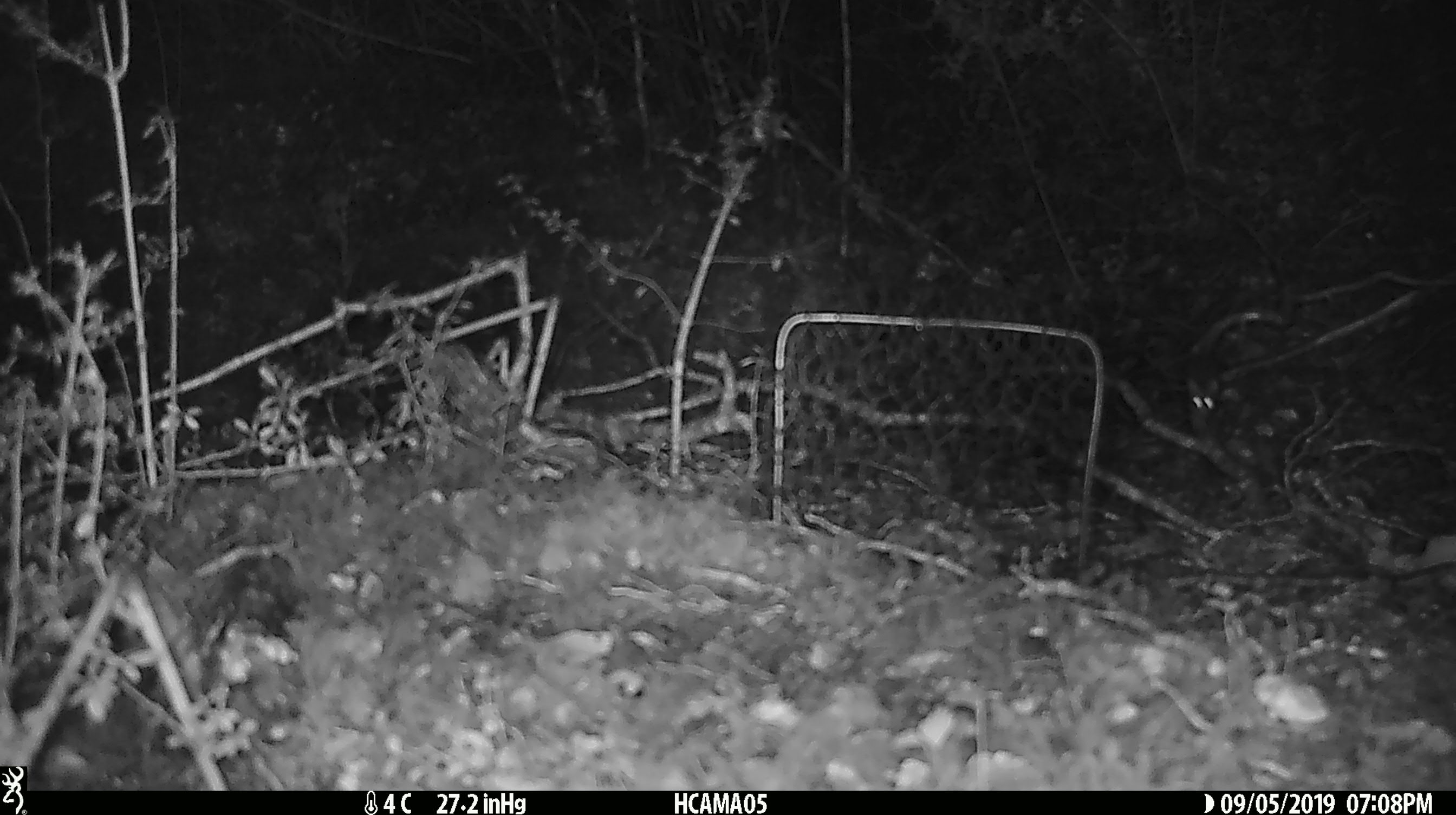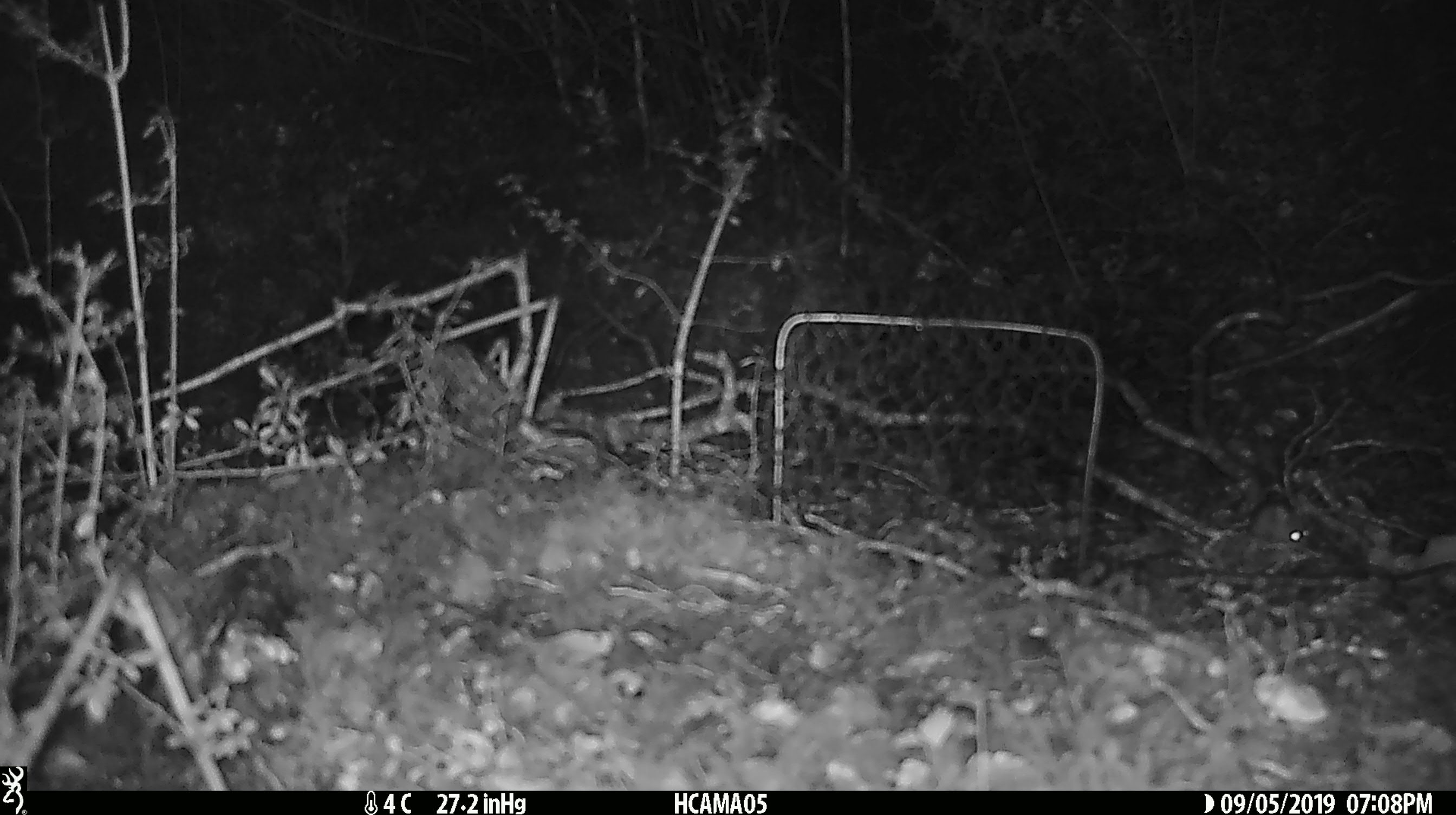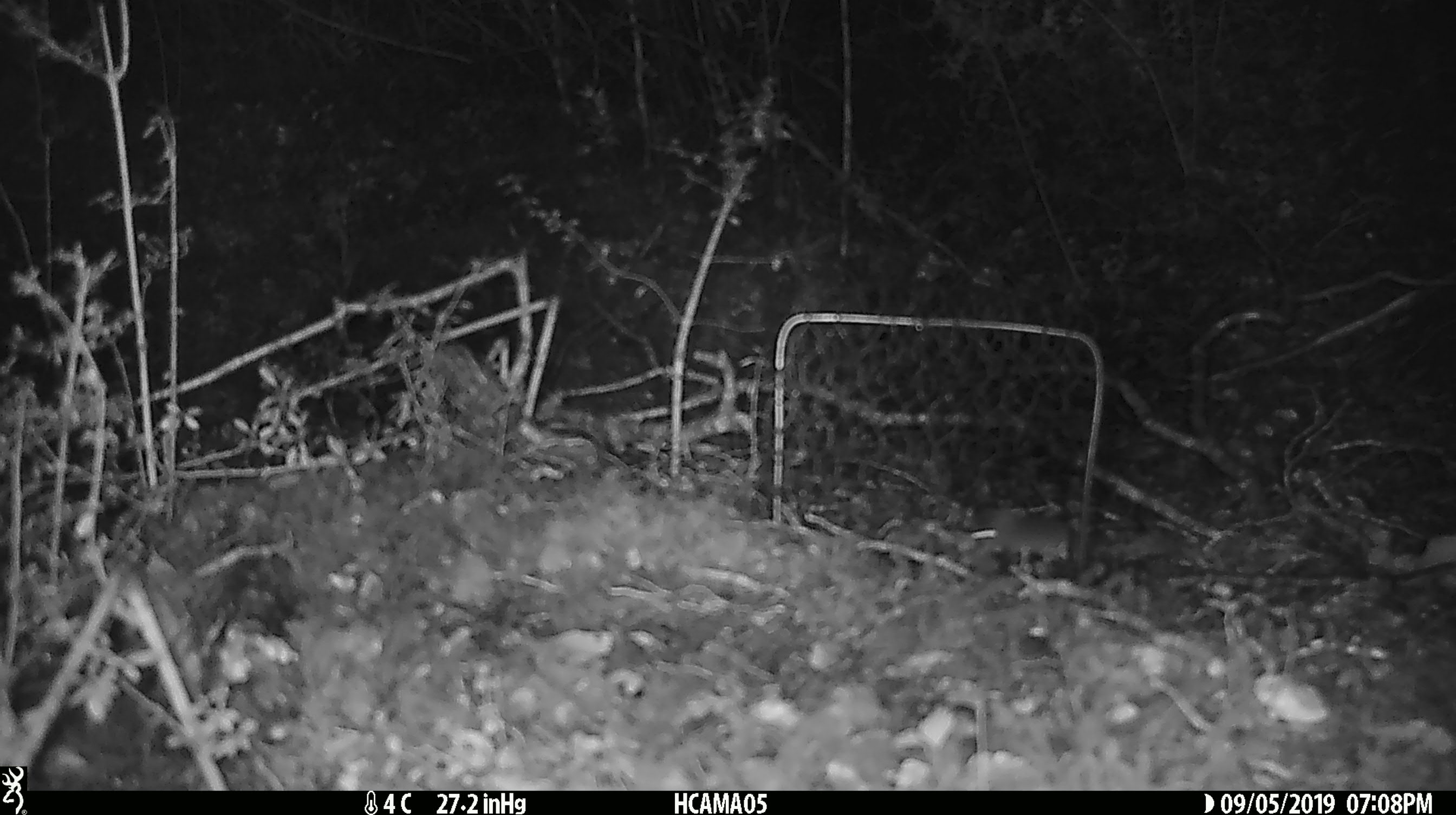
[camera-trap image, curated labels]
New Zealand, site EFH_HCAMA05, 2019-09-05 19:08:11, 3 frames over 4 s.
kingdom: Animalia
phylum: Chordata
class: Mammalia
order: Rodentia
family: Muridae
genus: Mus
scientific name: Mus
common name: mouse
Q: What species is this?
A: Mouse (Mus).